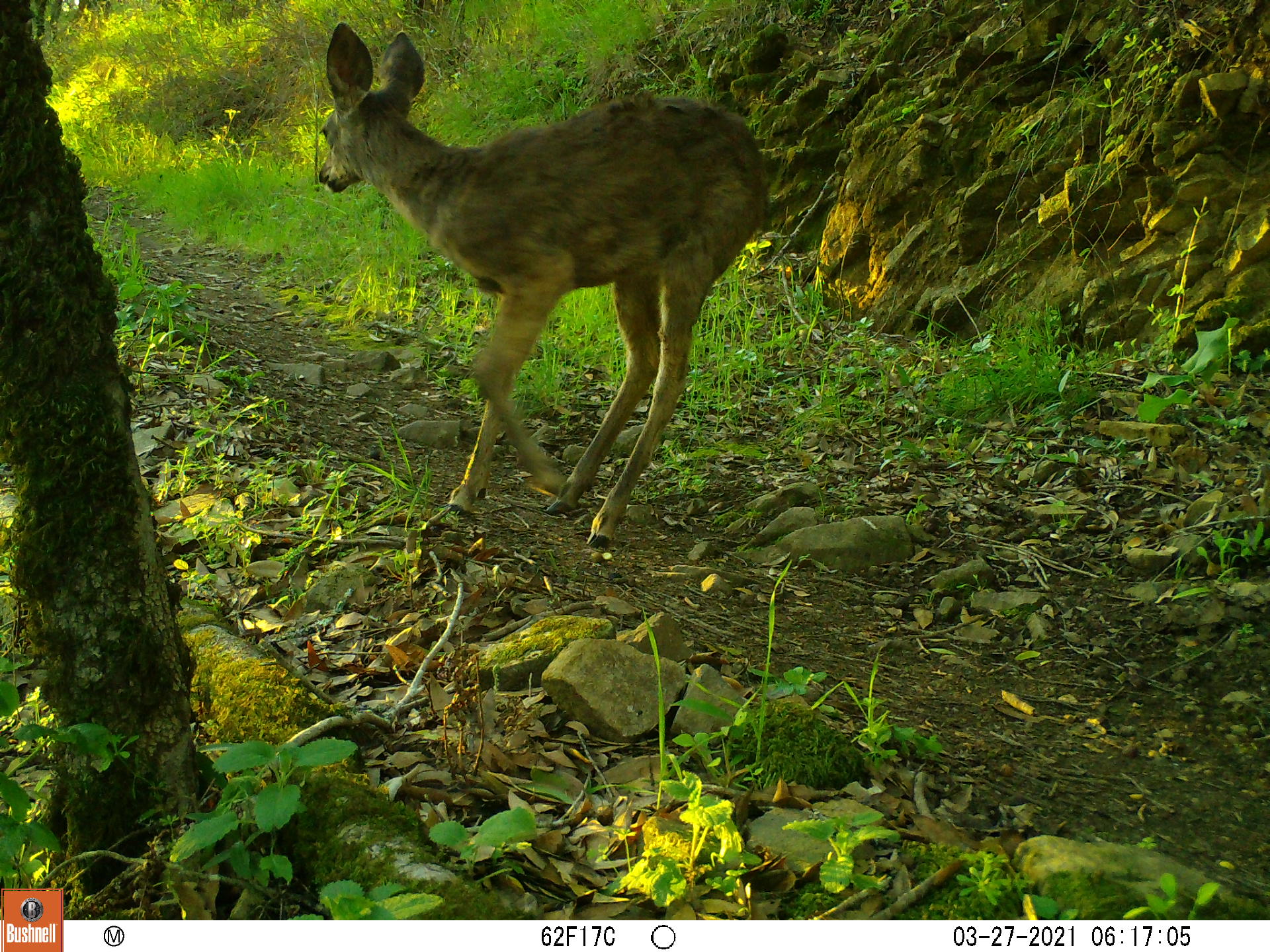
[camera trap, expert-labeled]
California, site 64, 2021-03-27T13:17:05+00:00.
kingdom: Animalia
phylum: Chordata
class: Mammalia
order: Artiodactyla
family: Cervidae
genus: Odocoileus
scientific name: Odocoileus hemionus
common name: mule deer